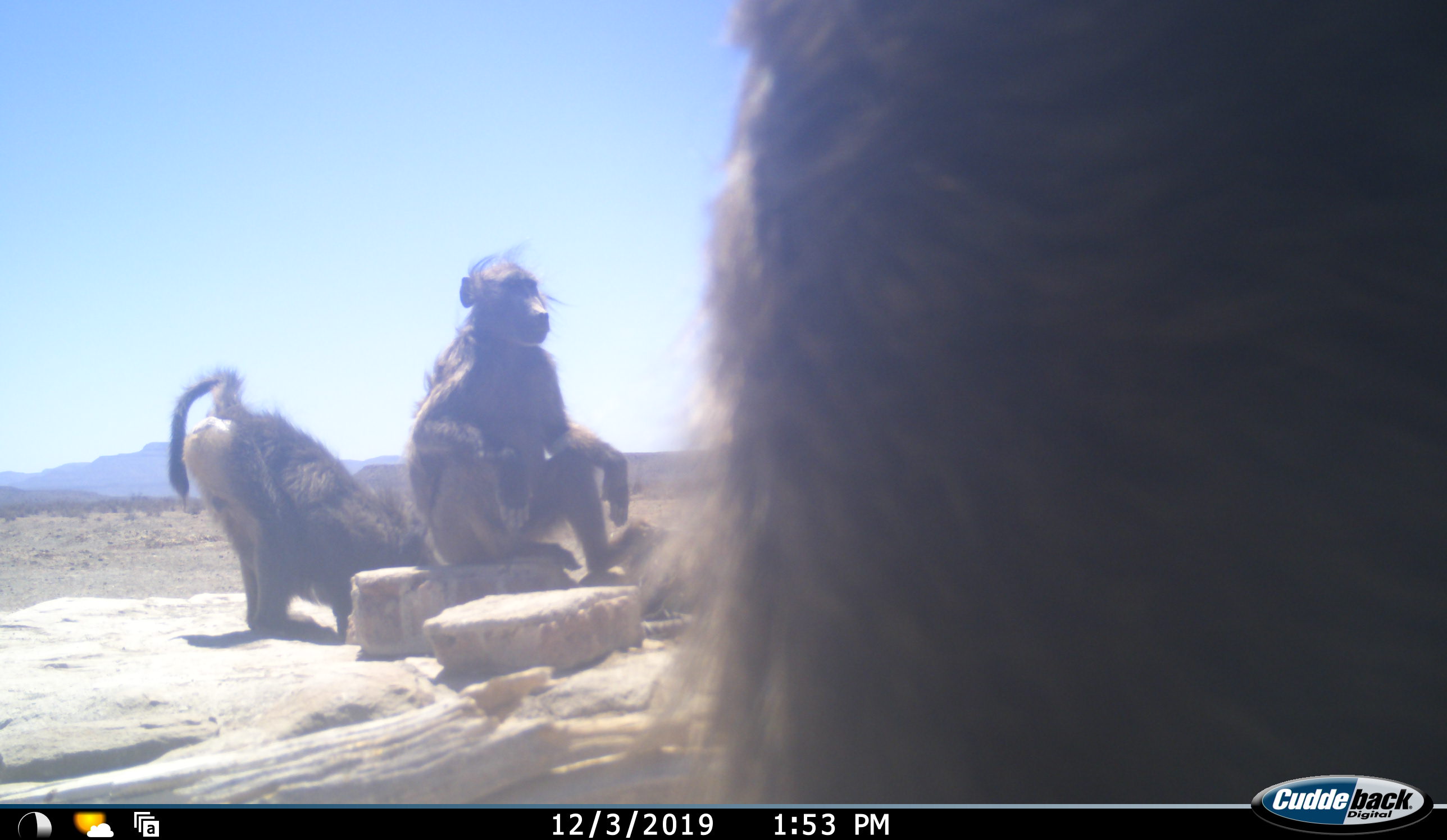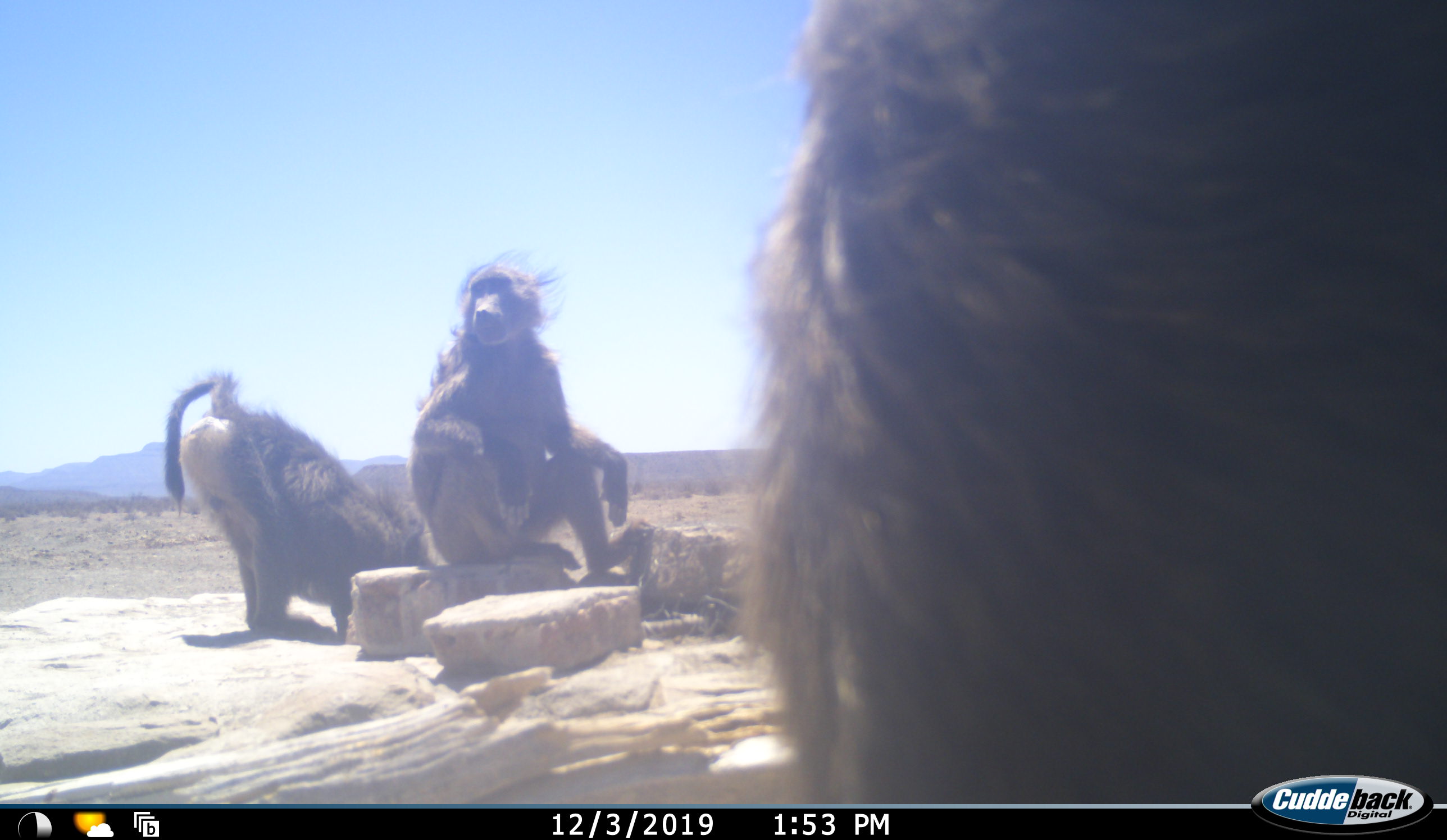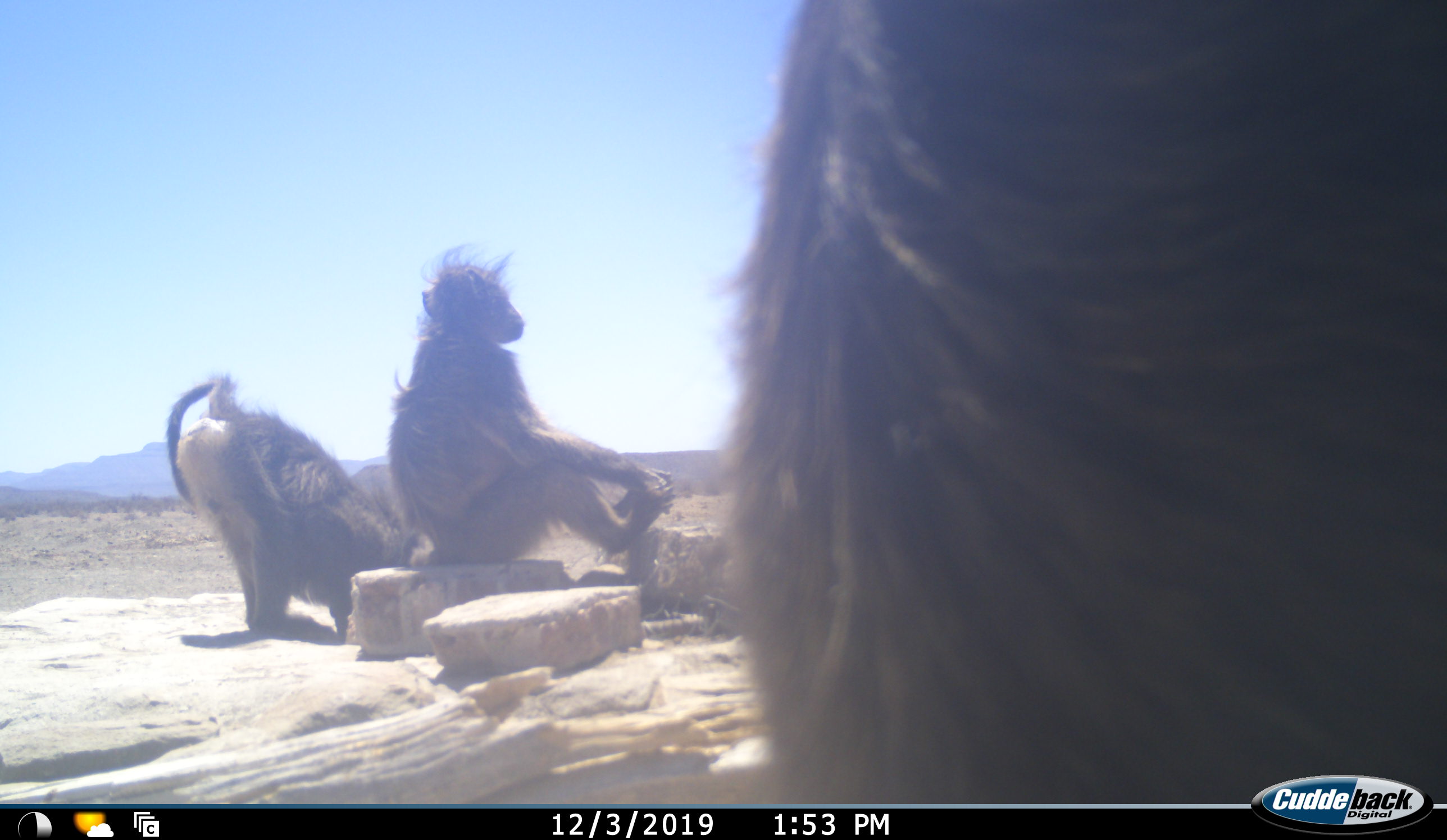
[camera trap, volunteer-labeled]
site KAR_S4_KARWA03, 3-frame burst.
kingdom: Animalia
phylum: Chordata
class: Mammalia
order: Primates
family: Cercopithecidae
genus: Papio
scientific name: Papio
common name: baboon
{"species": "baboon (Papio)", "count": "3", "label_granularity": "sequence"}